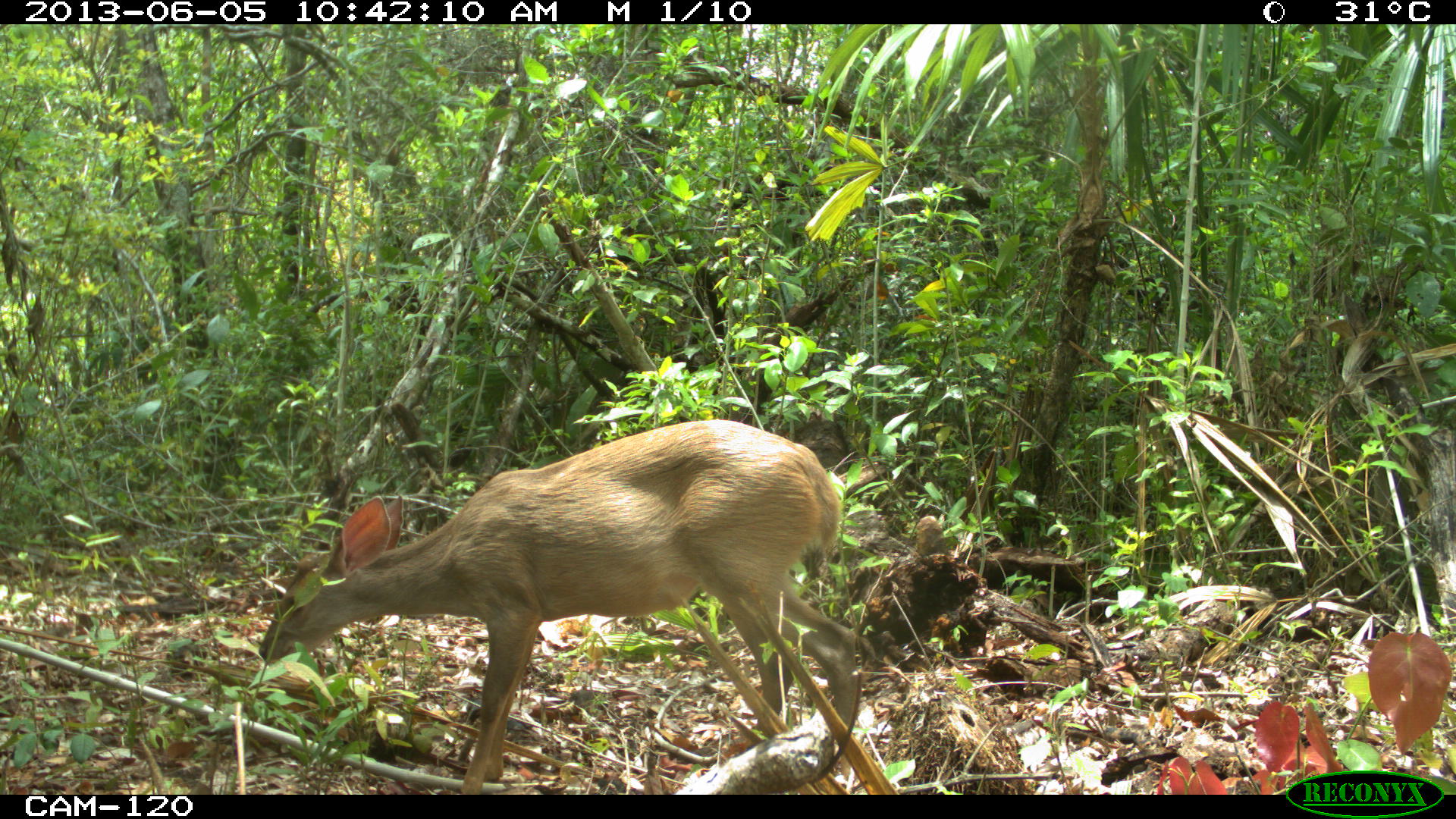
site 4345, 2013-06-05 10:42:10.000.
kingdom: Animalia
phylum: Chordata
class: Mammalia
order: Artiodactyla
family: Cervidae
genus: Odocoileus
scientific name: Odocoileus pandora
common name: yucatán brown brocket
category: mazama pandora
Mazama pandora (yucatán brown brocket) (Odocoileus pandora), count 1, sex female.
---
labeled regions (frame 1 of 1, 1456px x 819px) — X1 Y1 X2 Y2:
mazama pandora: 258 419 860 790